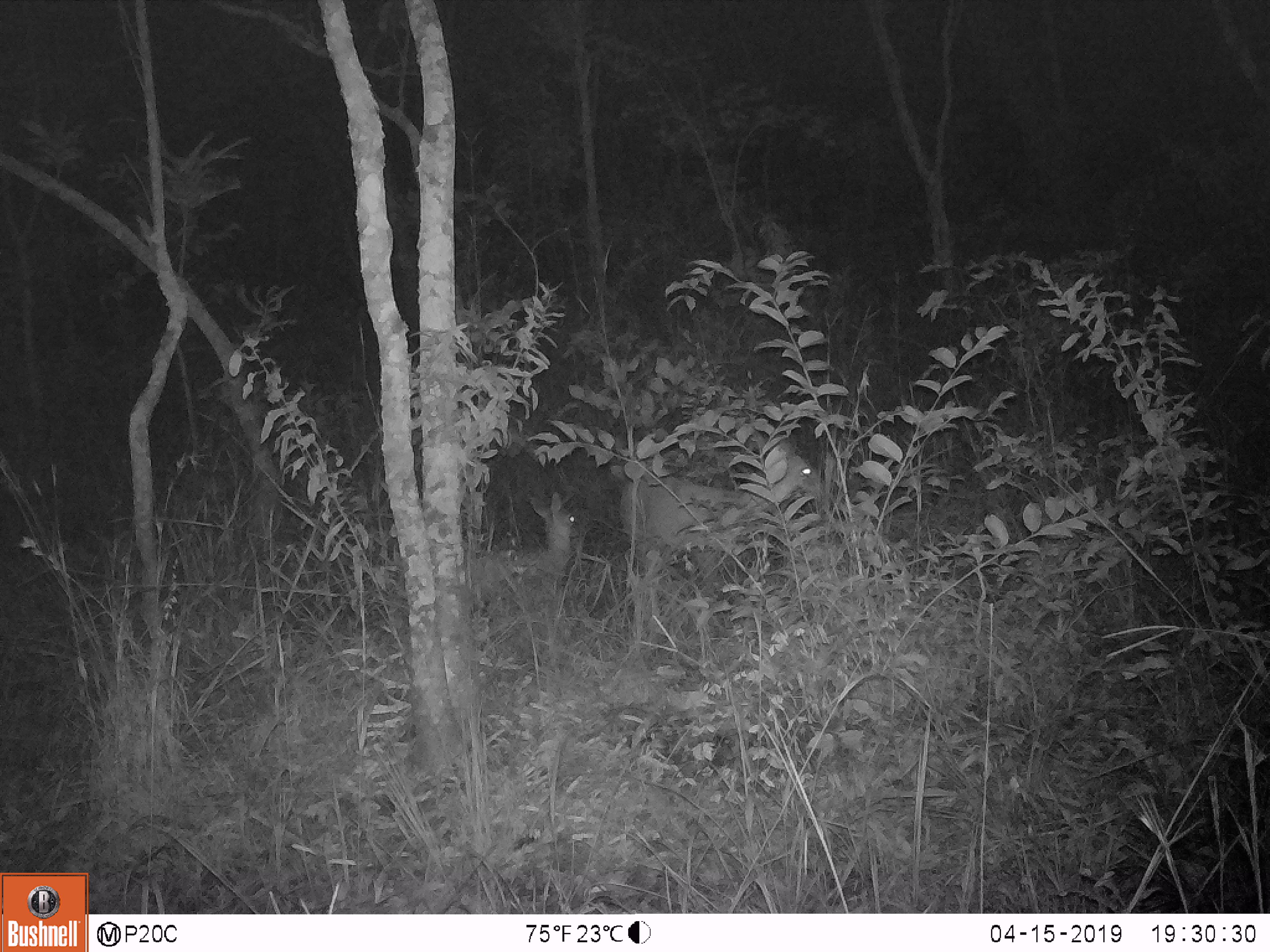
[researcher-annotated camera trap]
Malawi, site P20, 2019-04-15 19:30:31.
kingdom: Animalia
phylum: Chordata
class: Mammalia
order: Artiodactyla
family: Bovidae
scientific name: Antilopinae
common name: small antelope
Small antelope (Antilopinae), count 2.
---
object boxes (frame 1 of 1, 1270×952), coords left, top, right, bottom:
small antelope: 615, 441, 829, 619; 459, 485, 588, 624